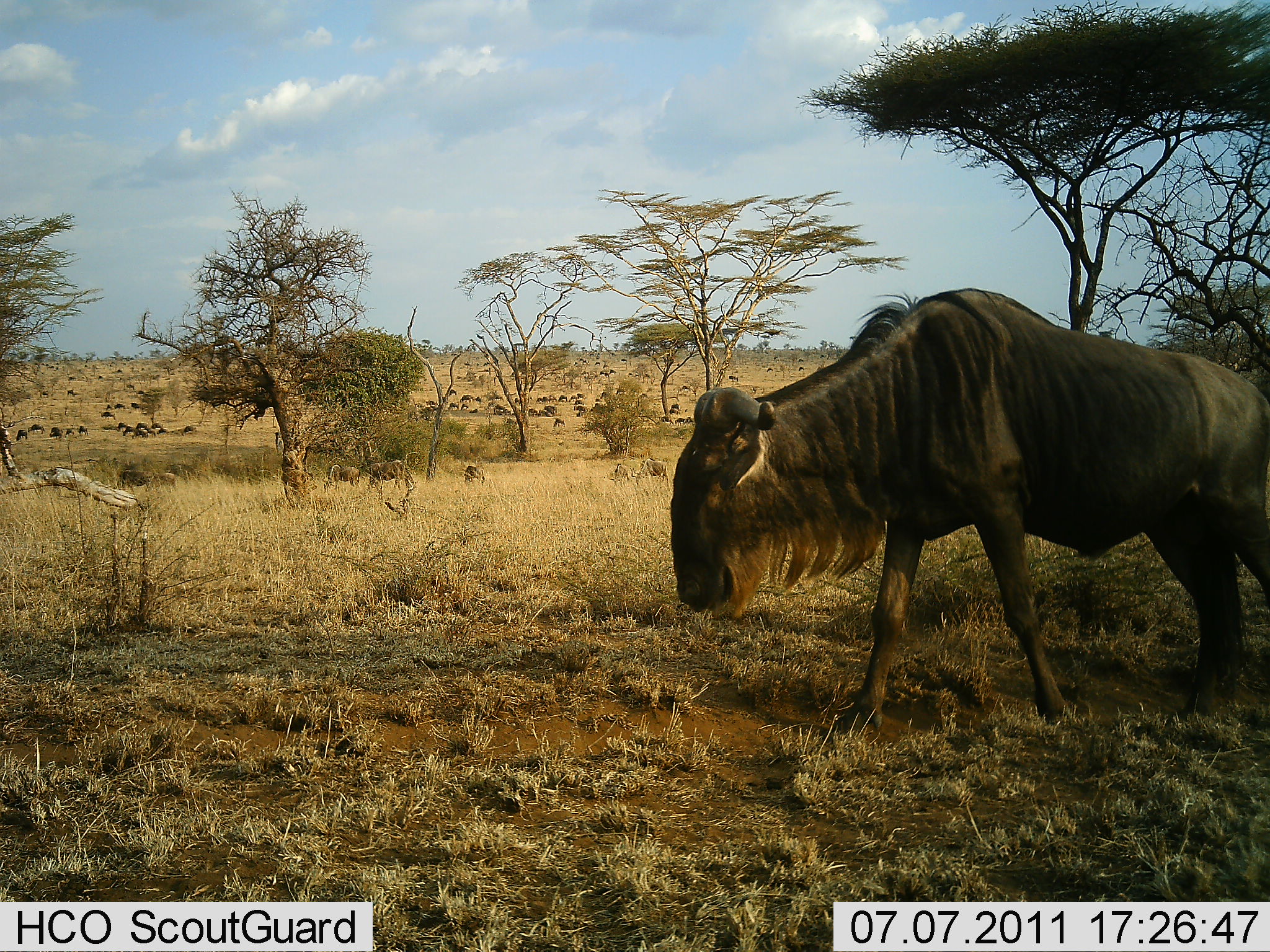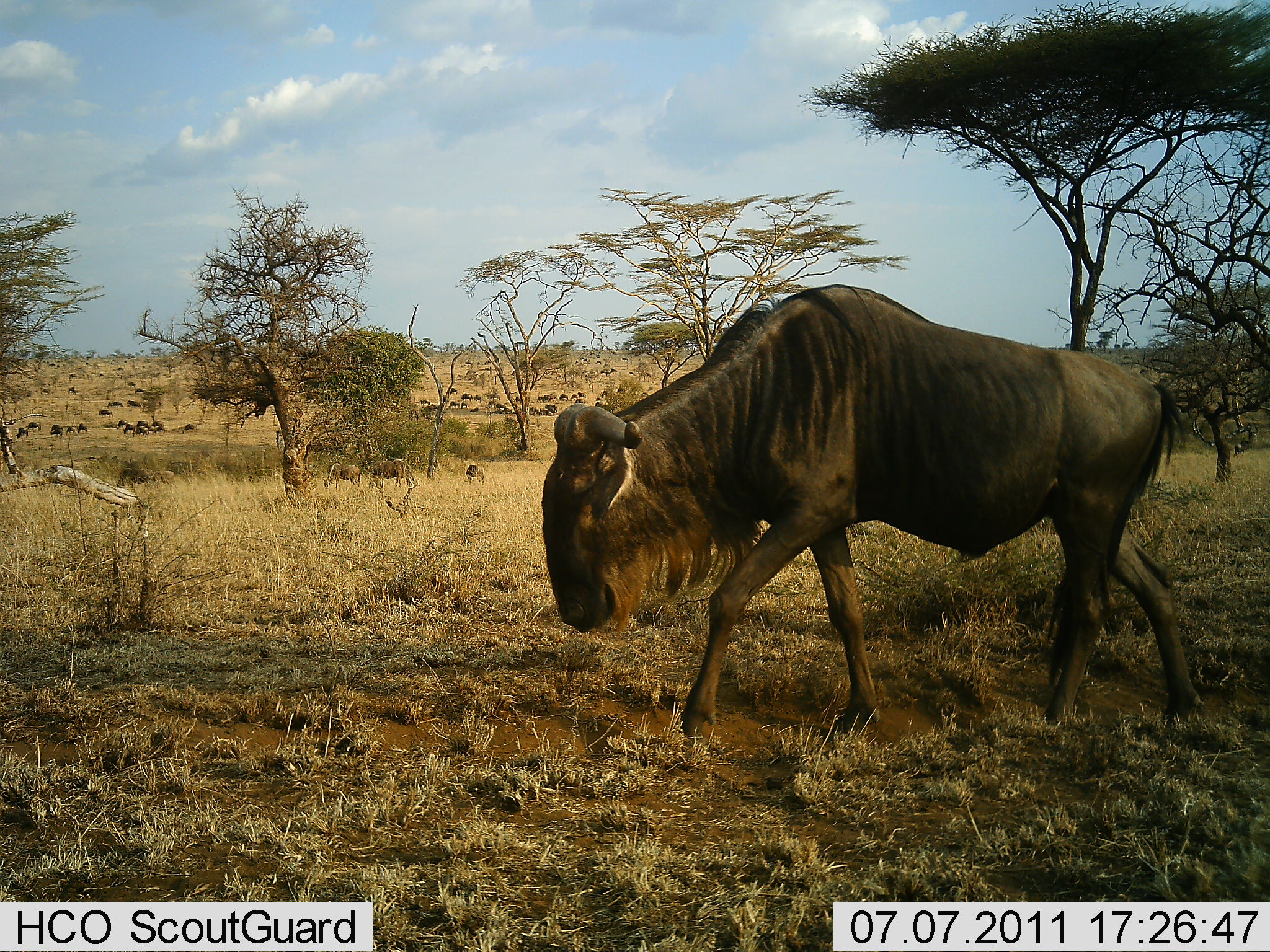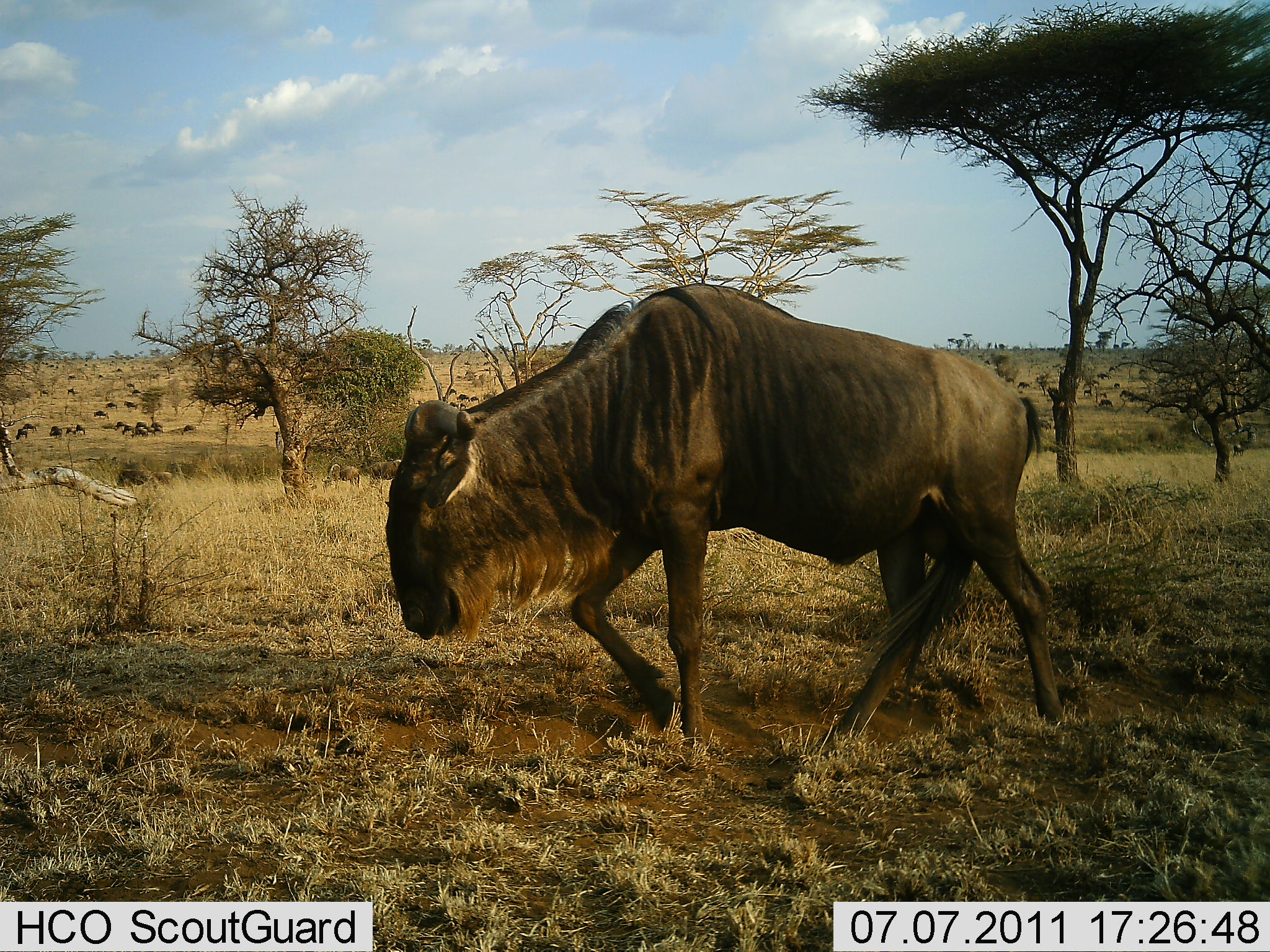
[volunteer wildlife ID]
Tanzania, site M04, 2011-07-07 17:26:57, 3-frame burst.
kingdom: Animalia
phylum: Chordata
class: Mammalia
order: Artiodactyla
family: Bovidae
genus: Connochaetes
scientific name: Connochaetes taurinus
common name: blue wildebeest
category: wildebeest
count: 11-50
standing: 25%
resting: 0%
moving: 92%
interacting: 0%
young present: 0%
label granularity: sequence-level